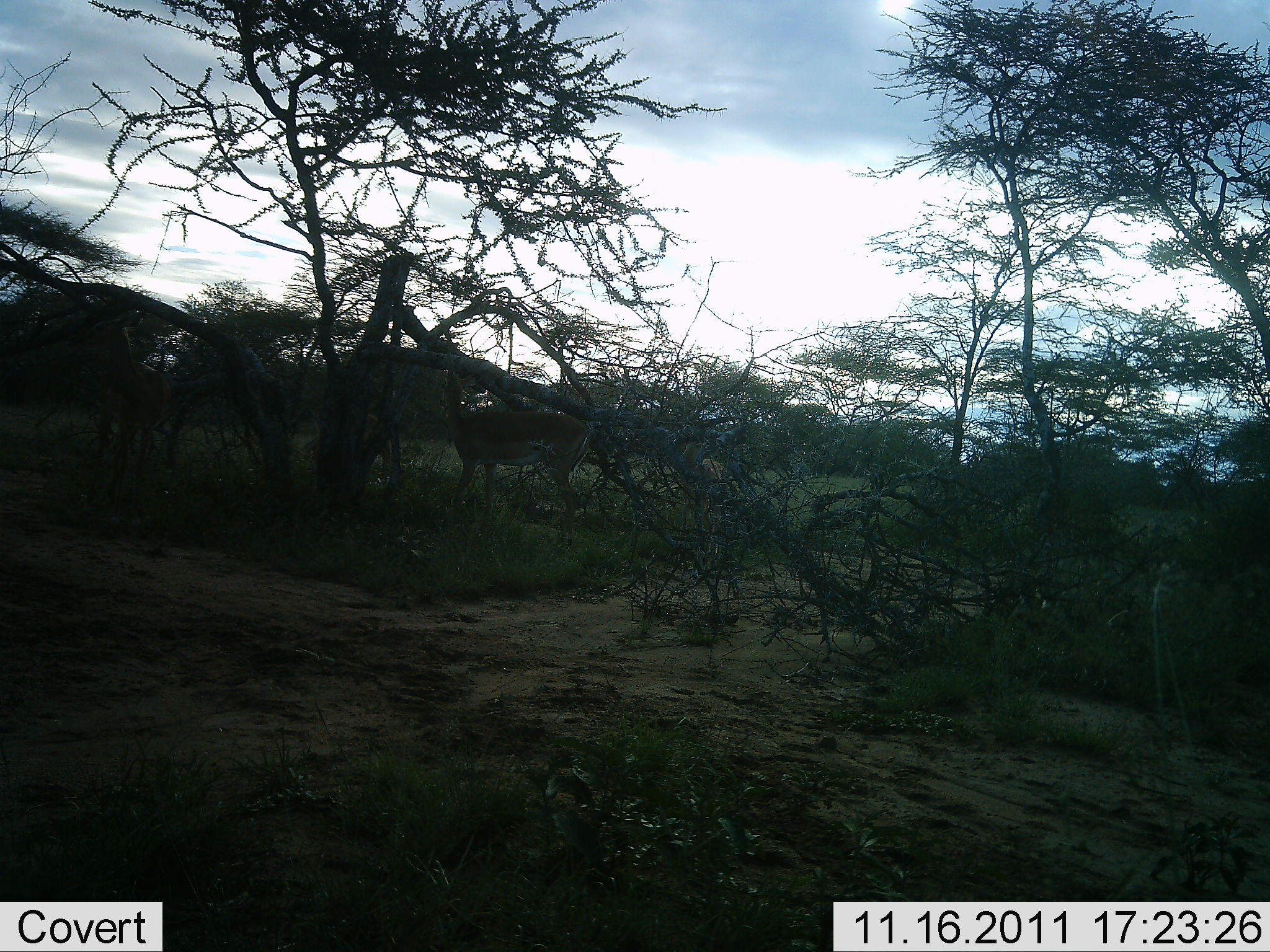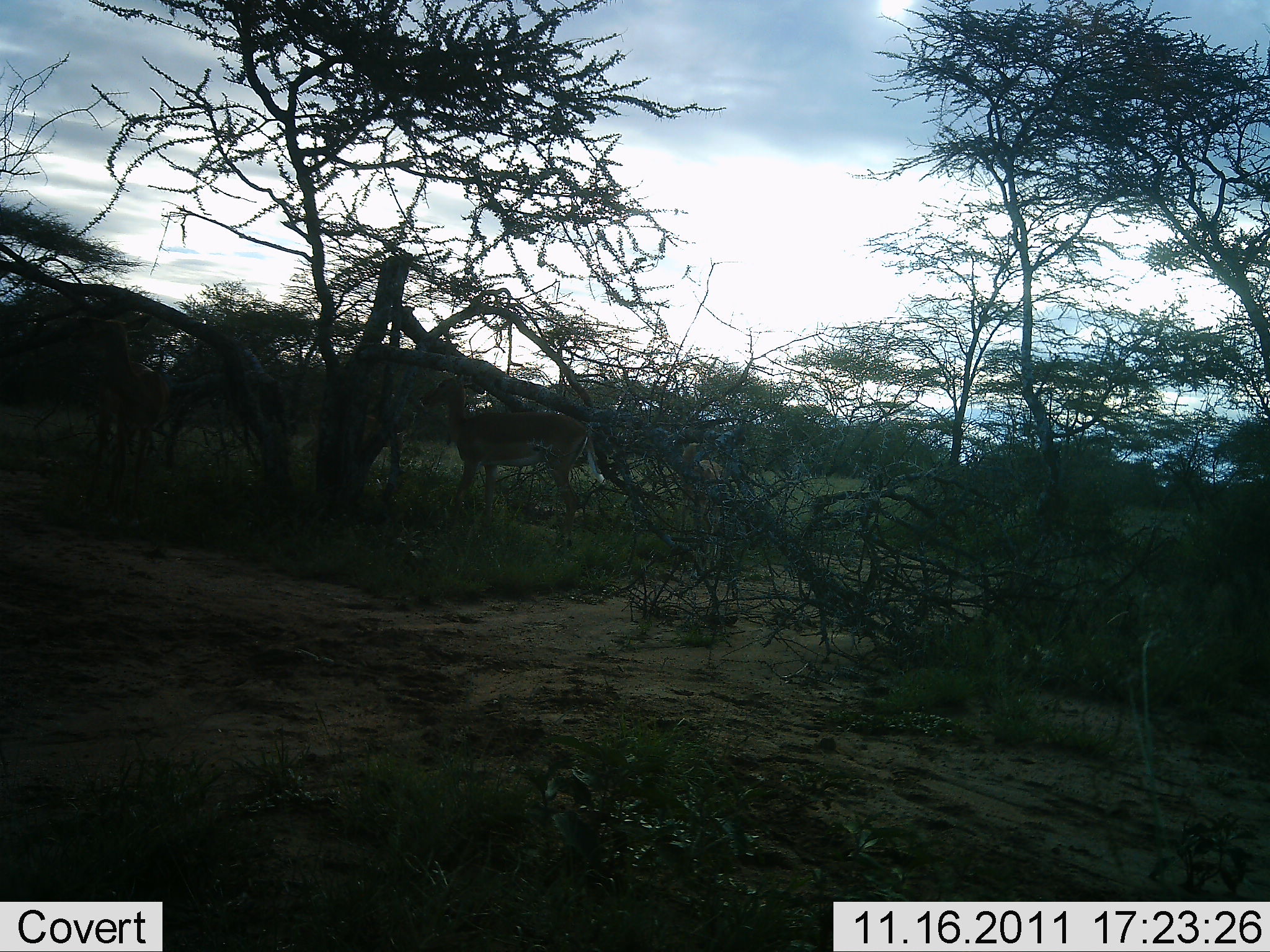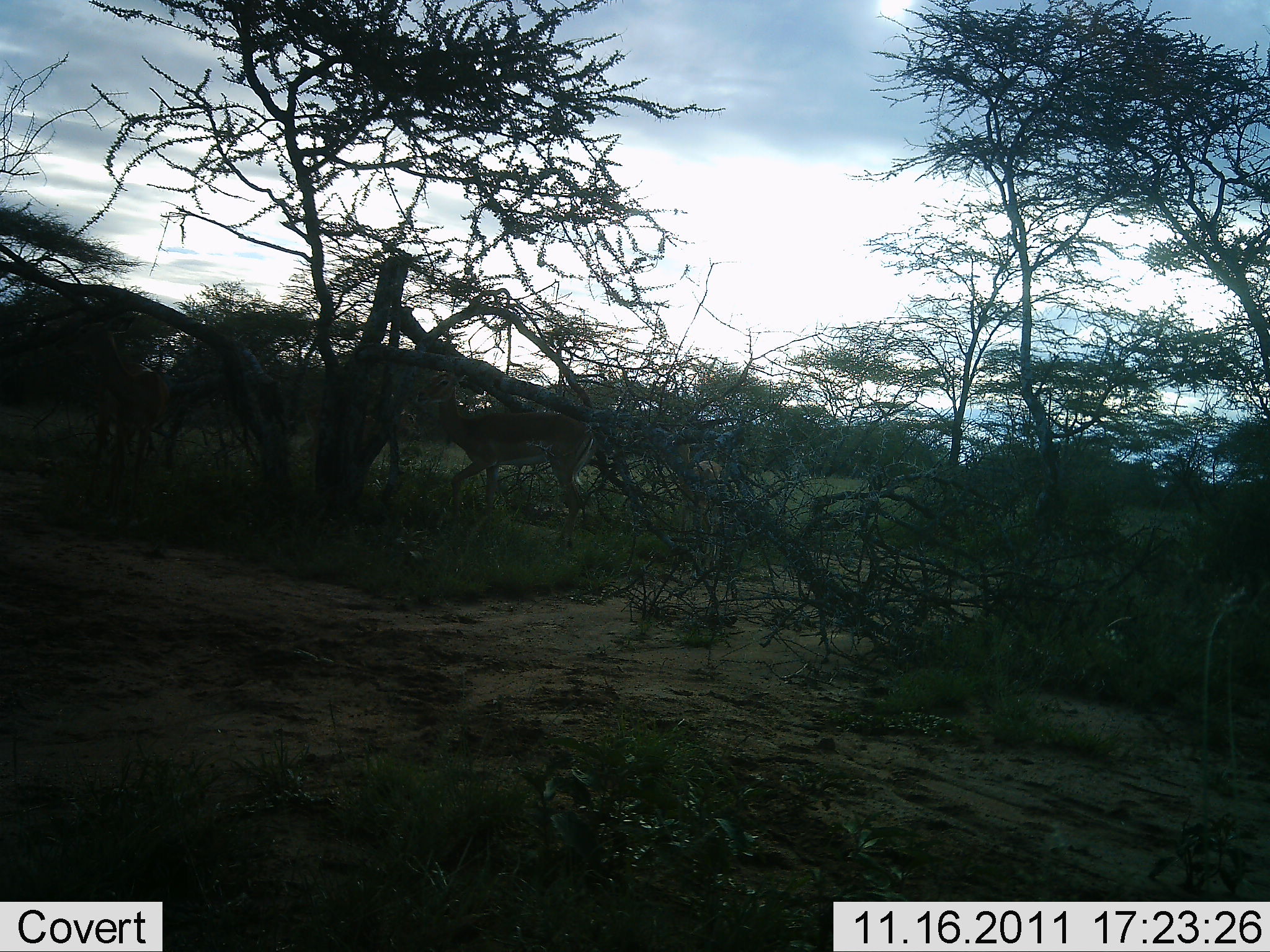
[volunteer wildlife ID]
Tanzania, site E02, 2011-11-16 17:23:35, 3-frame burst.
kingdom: Animalia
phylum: Chordata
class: Mammalia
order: Artiodactyla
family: Bovidae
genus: Nanger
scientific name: Nanger granti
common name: grant's gazelle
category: gazellegrants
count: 1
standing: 75%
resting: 0%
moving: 17%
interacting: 0%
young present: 0%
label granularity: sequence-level